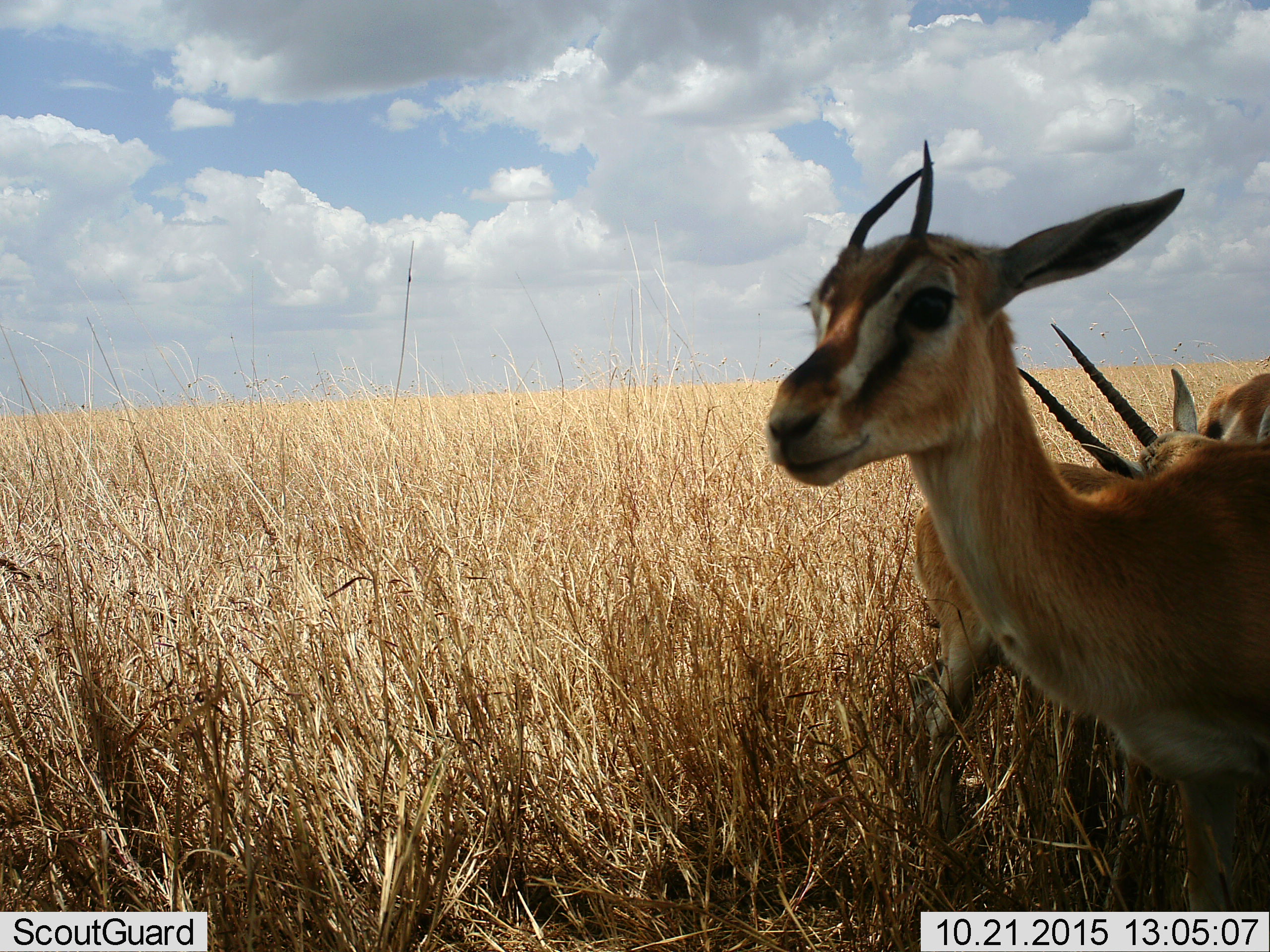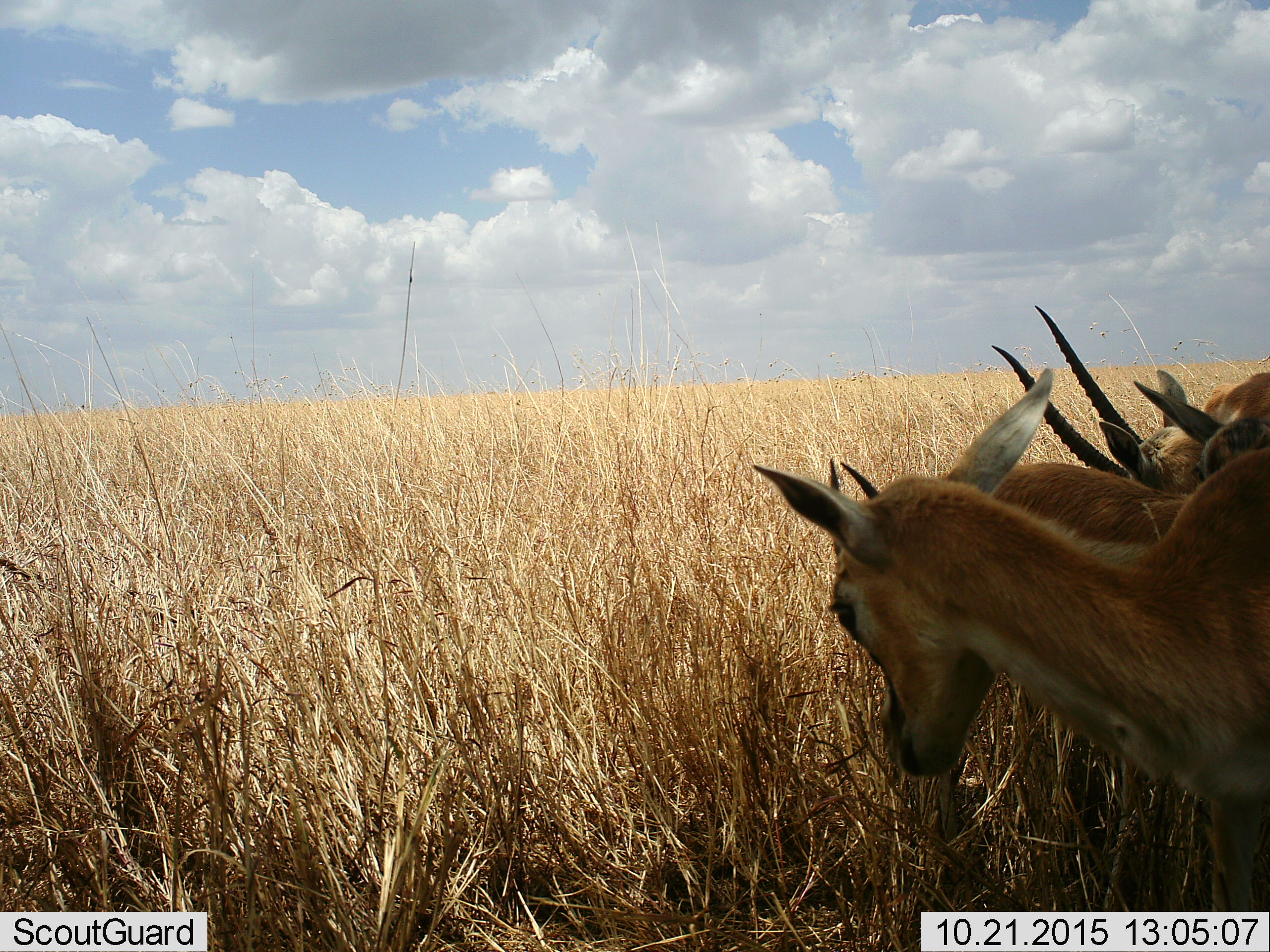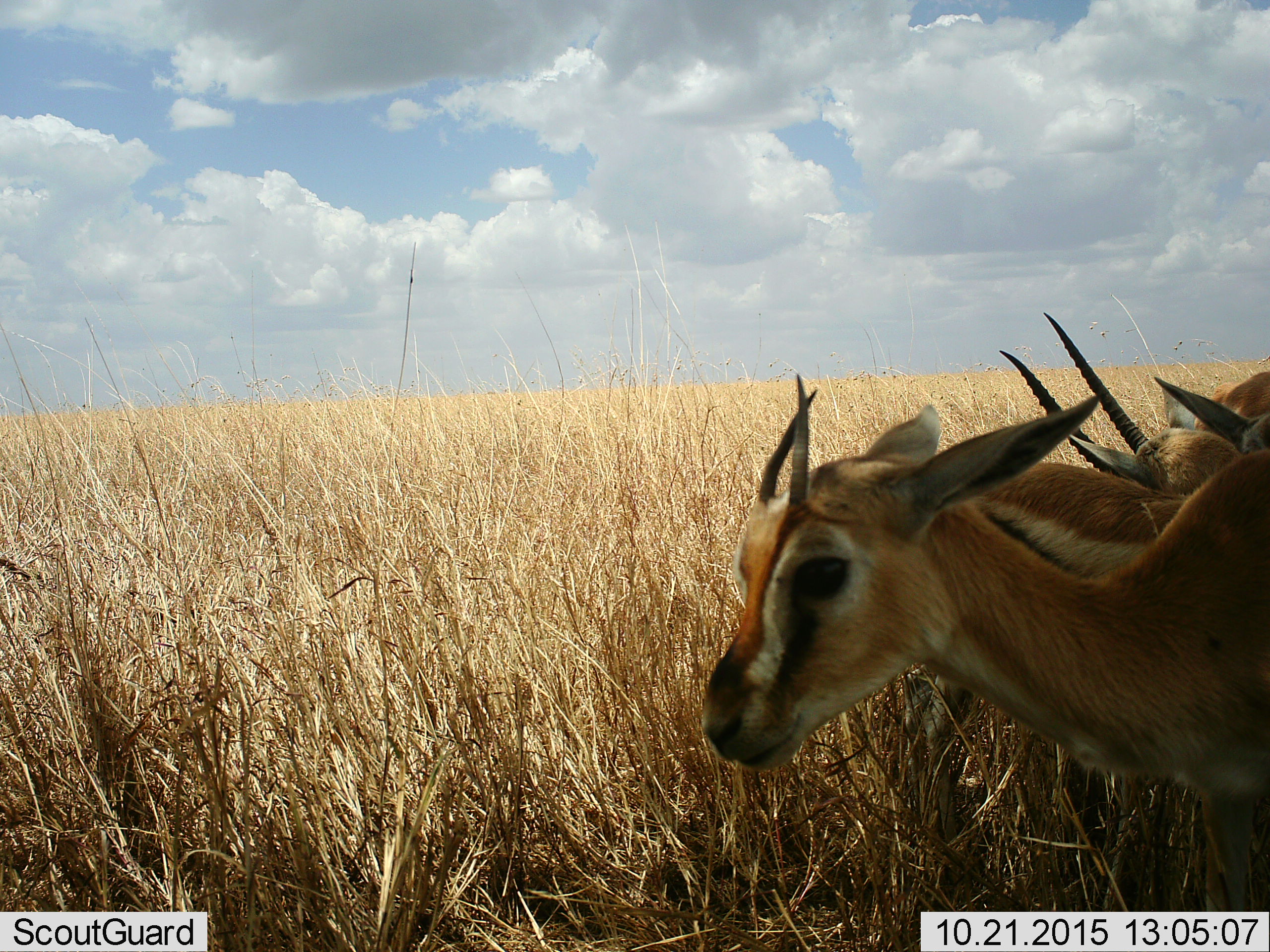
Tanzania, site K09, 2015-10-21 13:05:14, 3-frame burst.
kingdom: Animalia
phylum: Chordata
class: Mammalia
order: Artiodactyla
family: Bovidae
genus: Eudorcas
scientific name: Eudorcas thomsonii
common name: thomson's gazelle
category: gazellethomsons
Gazellethomsons (thomson's gazelle) (Eudorcas thomsonii), count 4. Behavior (volunteer vote fractions): standing 88%, resting 0%, moving 0%, interacting 12%. Young present (vote fraction): 38%. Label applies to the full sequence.